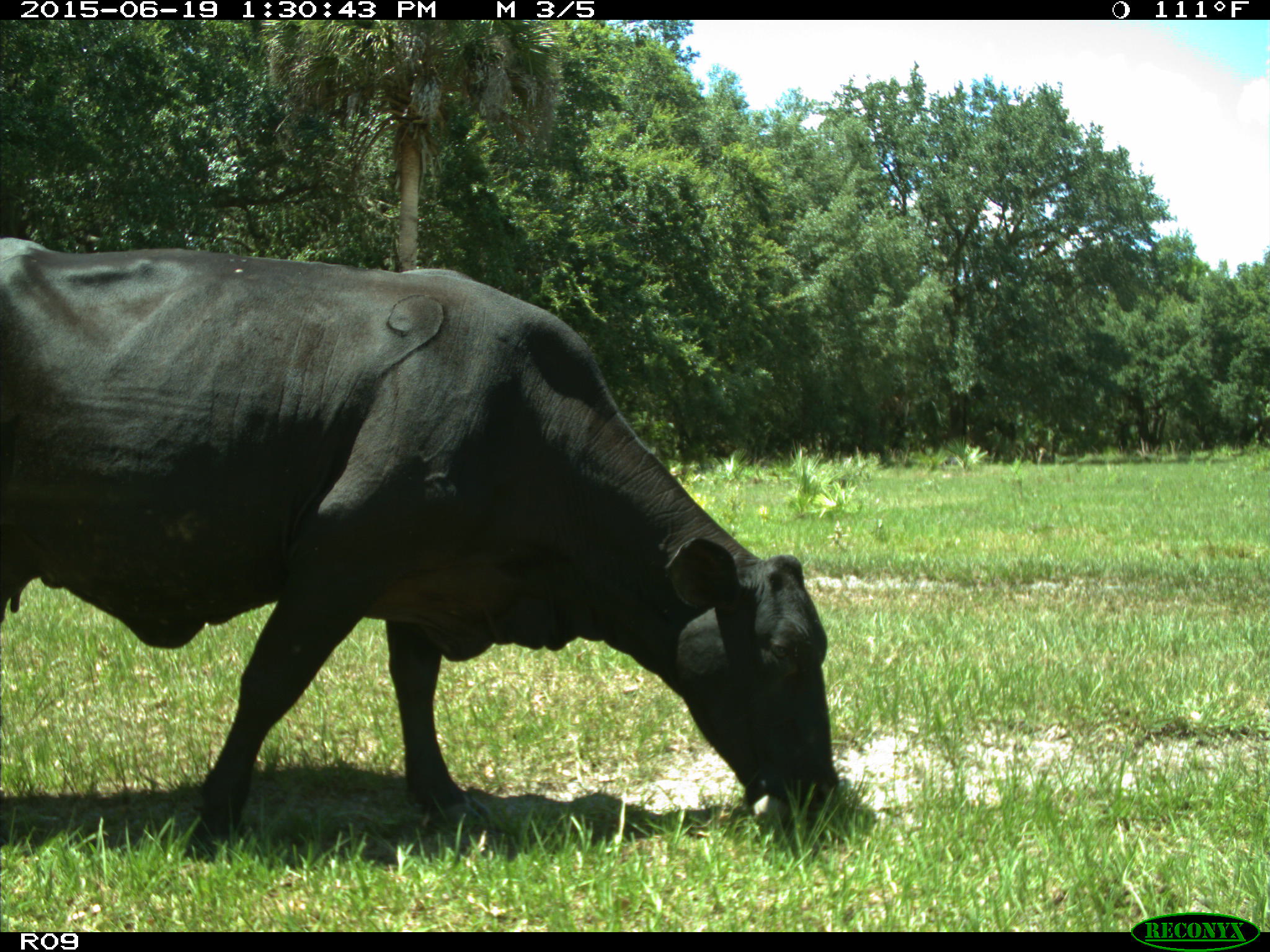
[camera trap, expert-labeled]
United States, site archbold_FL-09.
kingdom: Animalia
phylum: Chordata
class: Mammalia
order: Artiodactyla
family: Bovidae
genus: Bos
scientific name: Bos taurus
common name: domestic cow